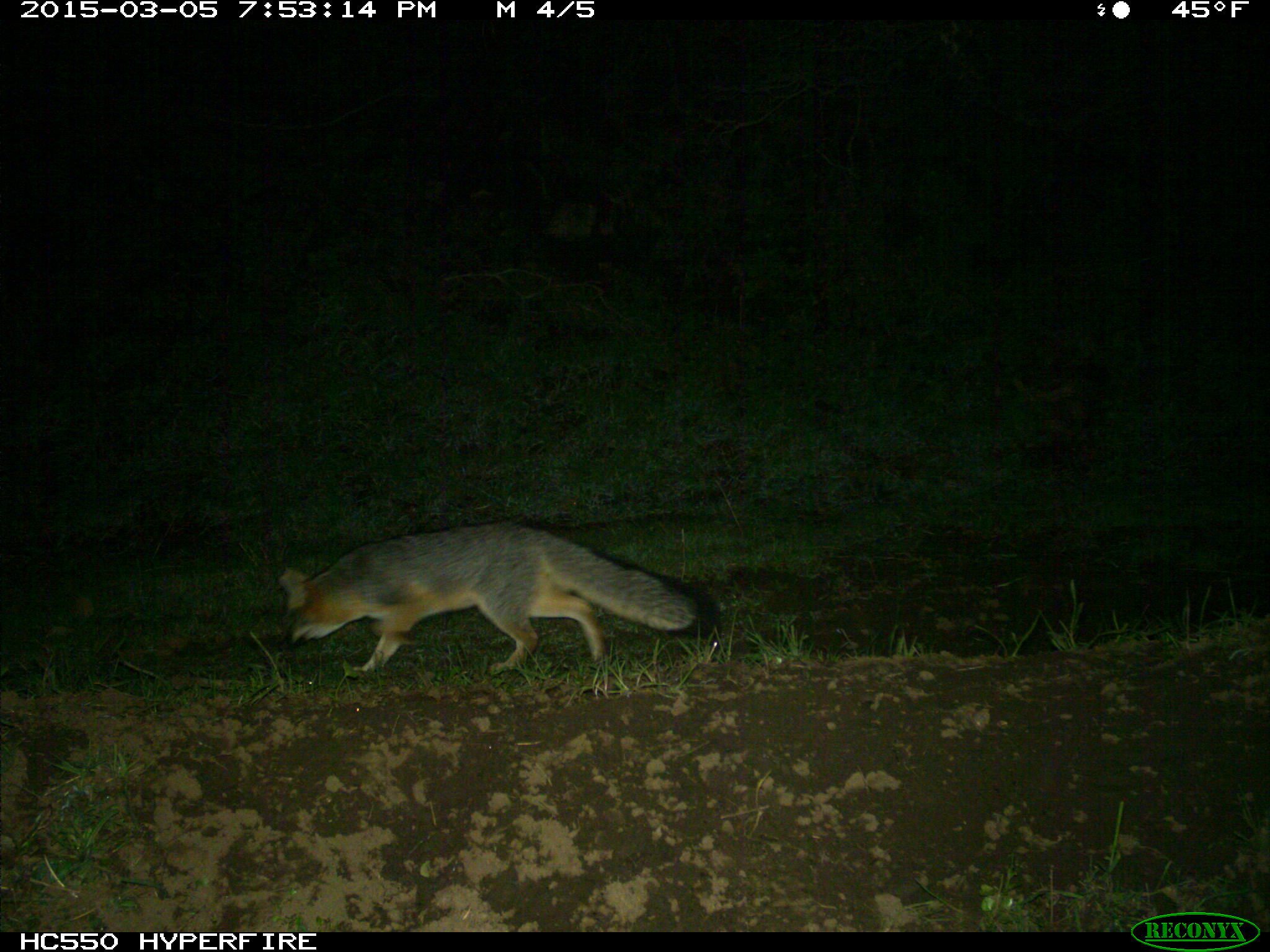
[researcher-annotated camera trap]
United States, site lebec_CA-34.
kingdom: Animalia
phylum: Chordata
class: Mammalia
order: Carnivora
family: Canidae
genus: Urocyon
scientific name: Urocyon cinereoargenteus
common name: gray fox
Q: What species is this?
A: Urocyon cinereoargenteus (gray fox).